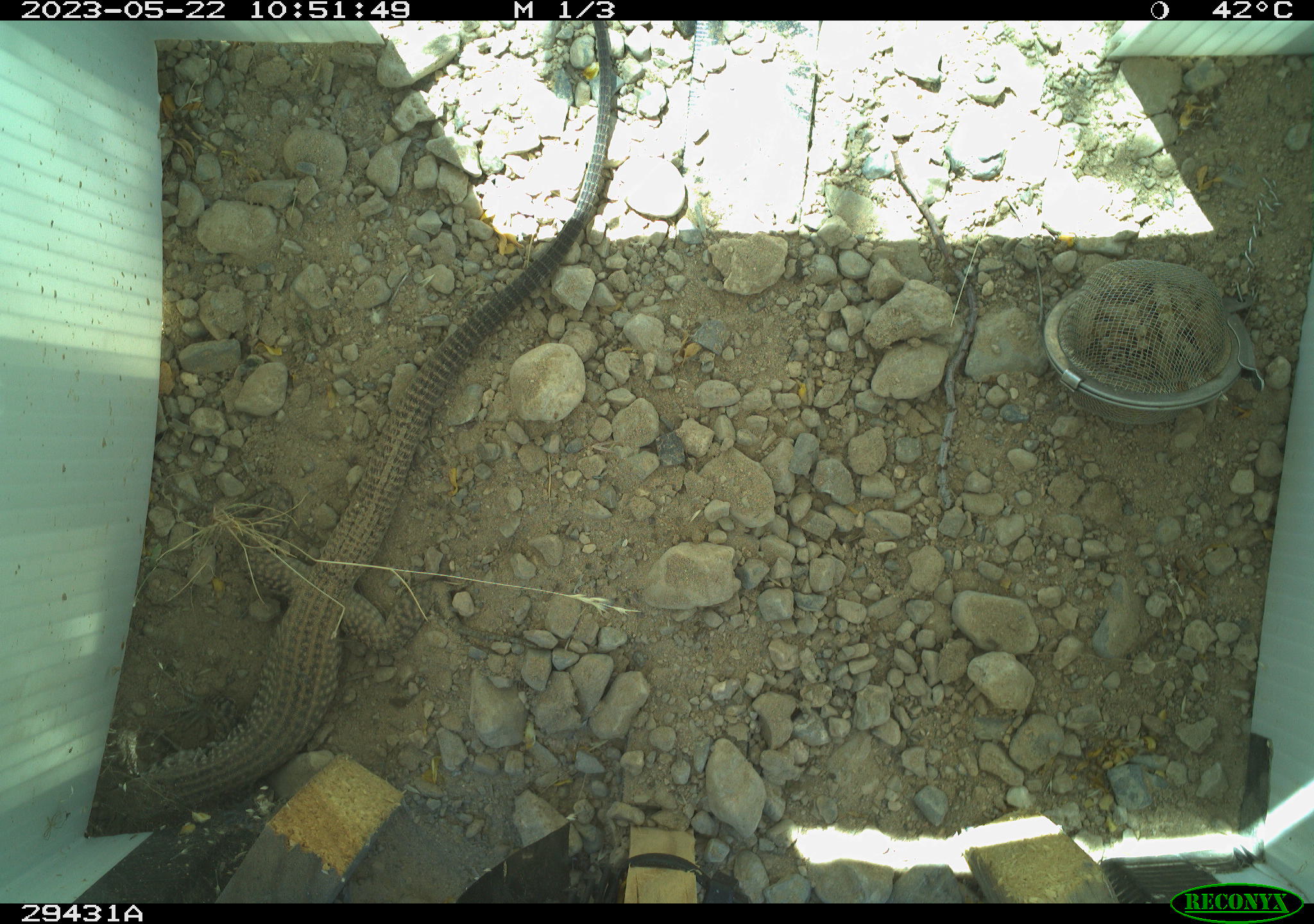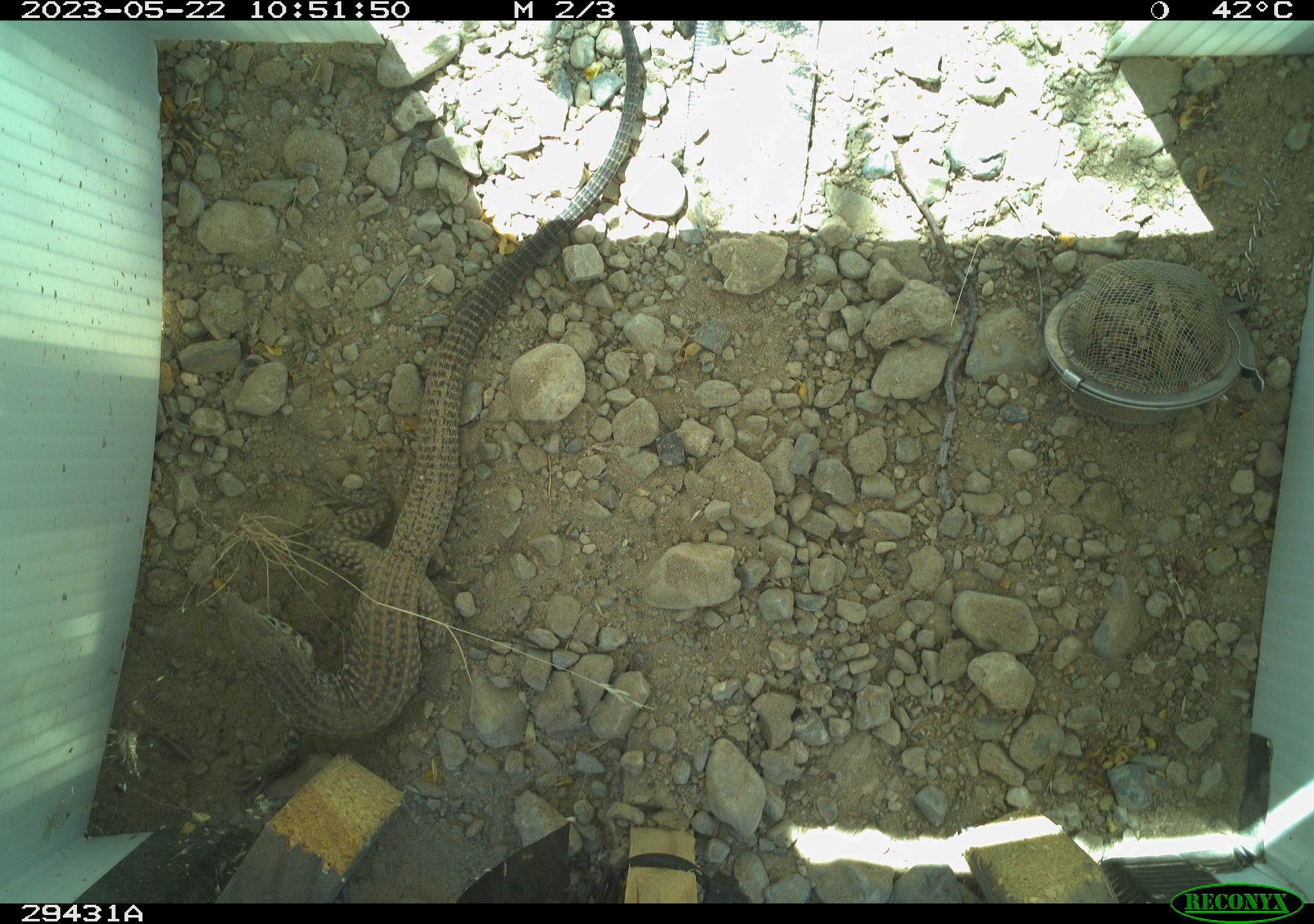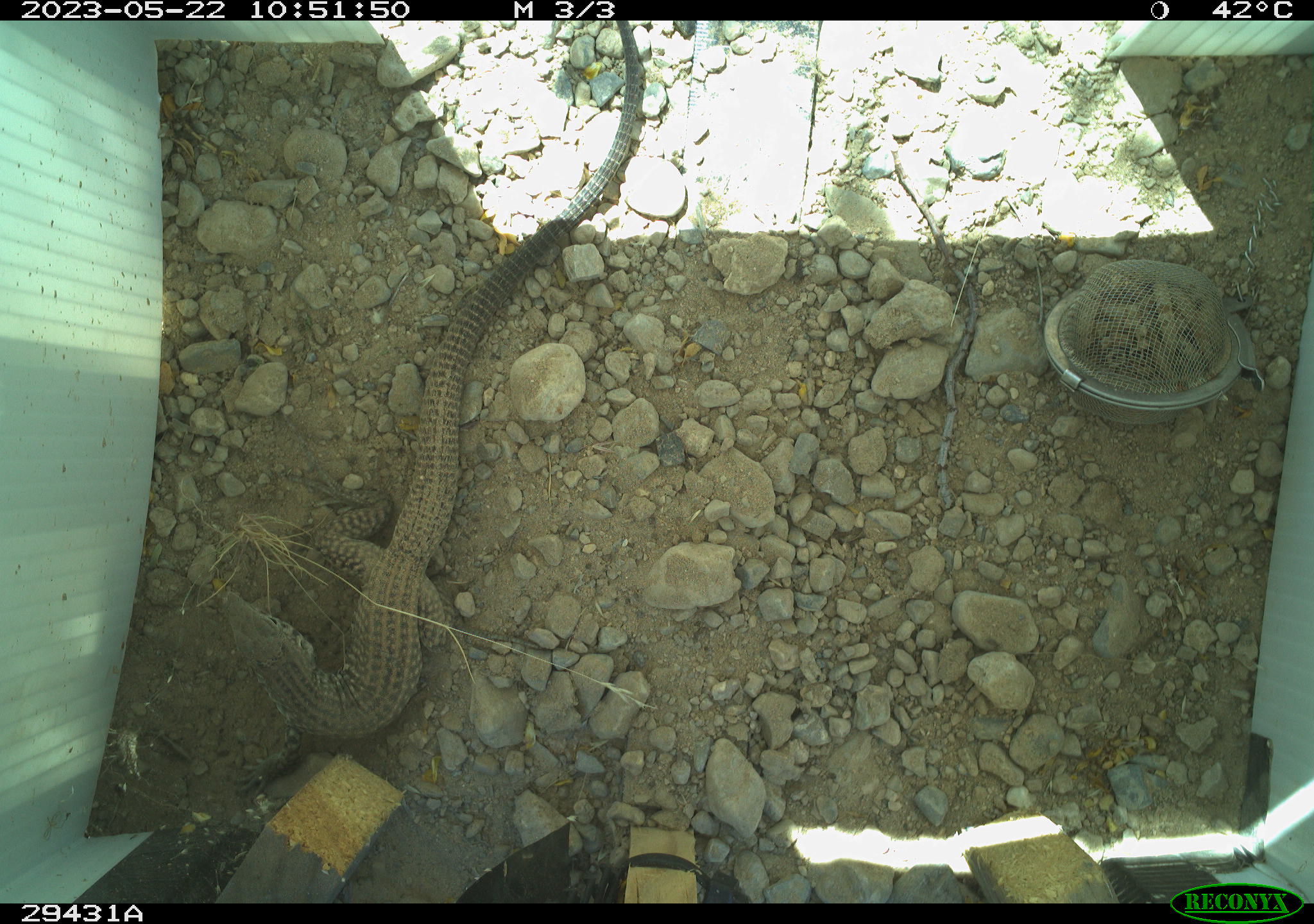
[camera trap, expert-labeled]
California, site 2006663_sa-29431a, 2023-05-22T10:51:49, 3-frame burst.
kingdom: Animalia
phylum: Chordata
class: Reptilia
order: Squamata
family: Teiidae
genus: Aspidoscelis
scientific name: Aspidoscelis tigris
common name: western whiptail